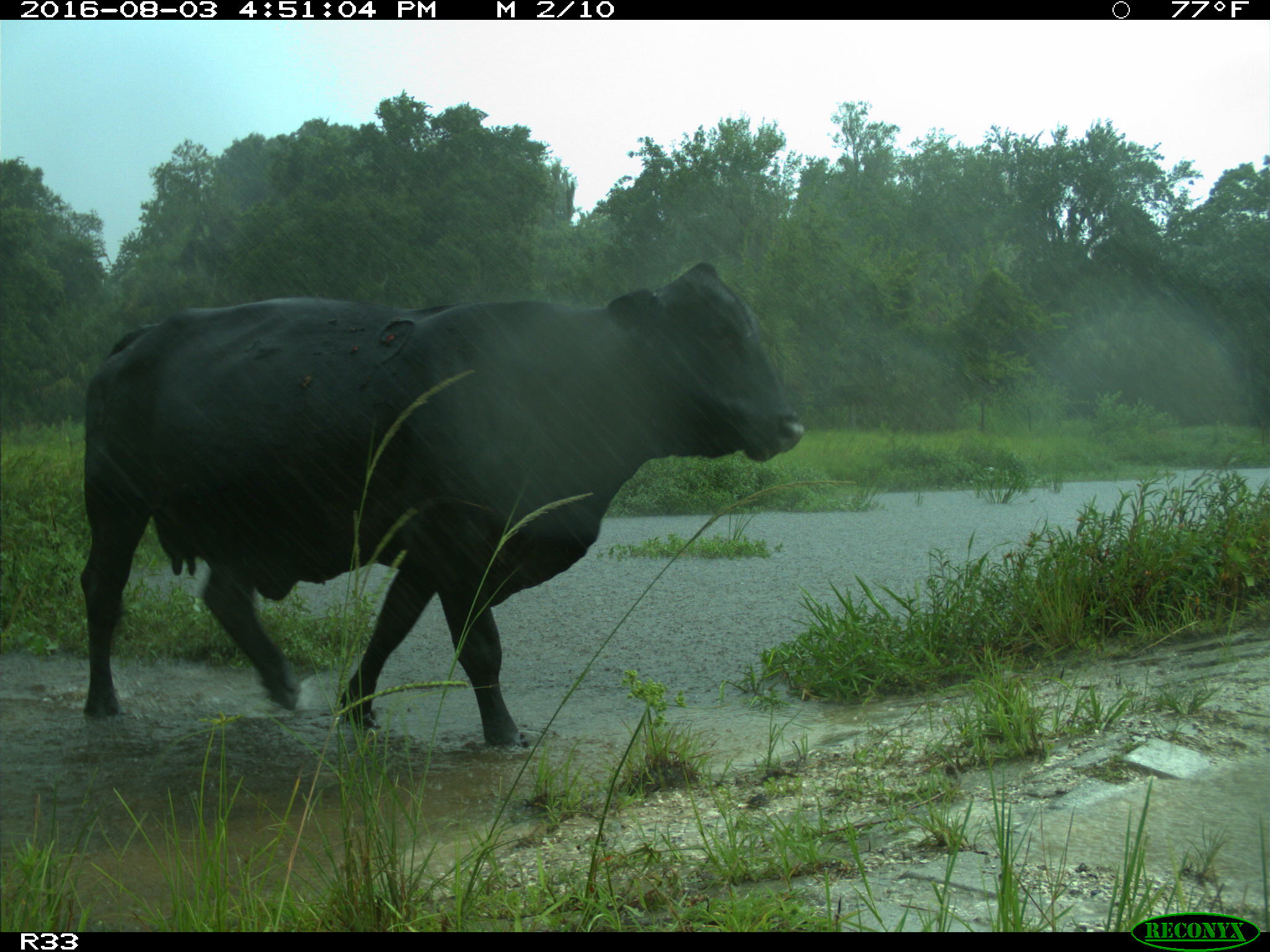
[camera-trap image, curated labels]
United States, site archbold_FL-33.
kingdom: Animalia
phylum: Chordata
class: Mammalia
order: Artiodactyla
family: Bovidae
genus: Bos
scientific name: Bos taurus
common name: domestic cow